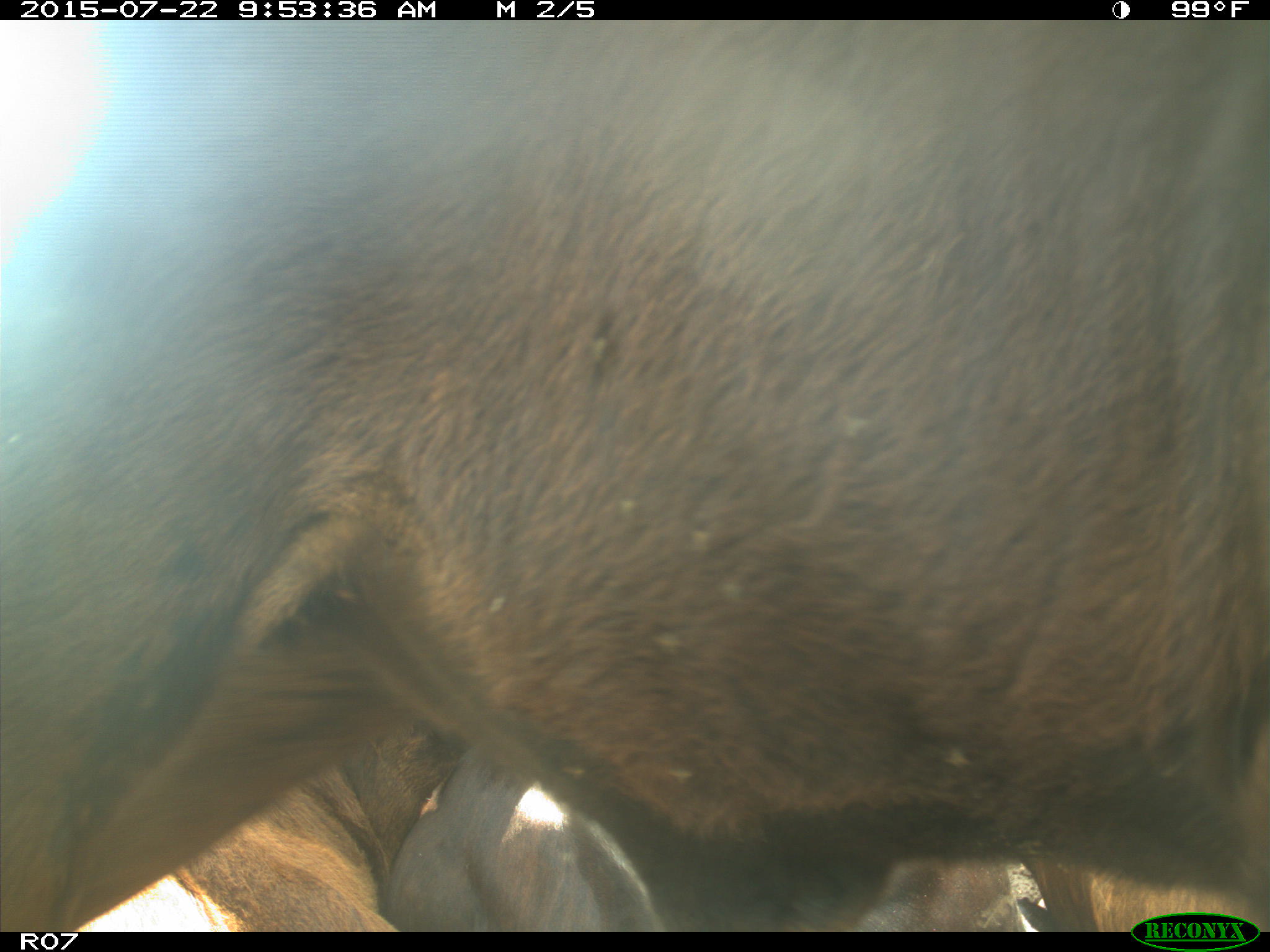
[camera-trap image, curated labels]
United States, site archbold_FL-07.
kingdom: Animalia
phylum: Chordata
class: Mammalia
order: Artiodactyla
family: Bovidae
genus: Bos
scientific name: Bos taurus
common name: domestic cow